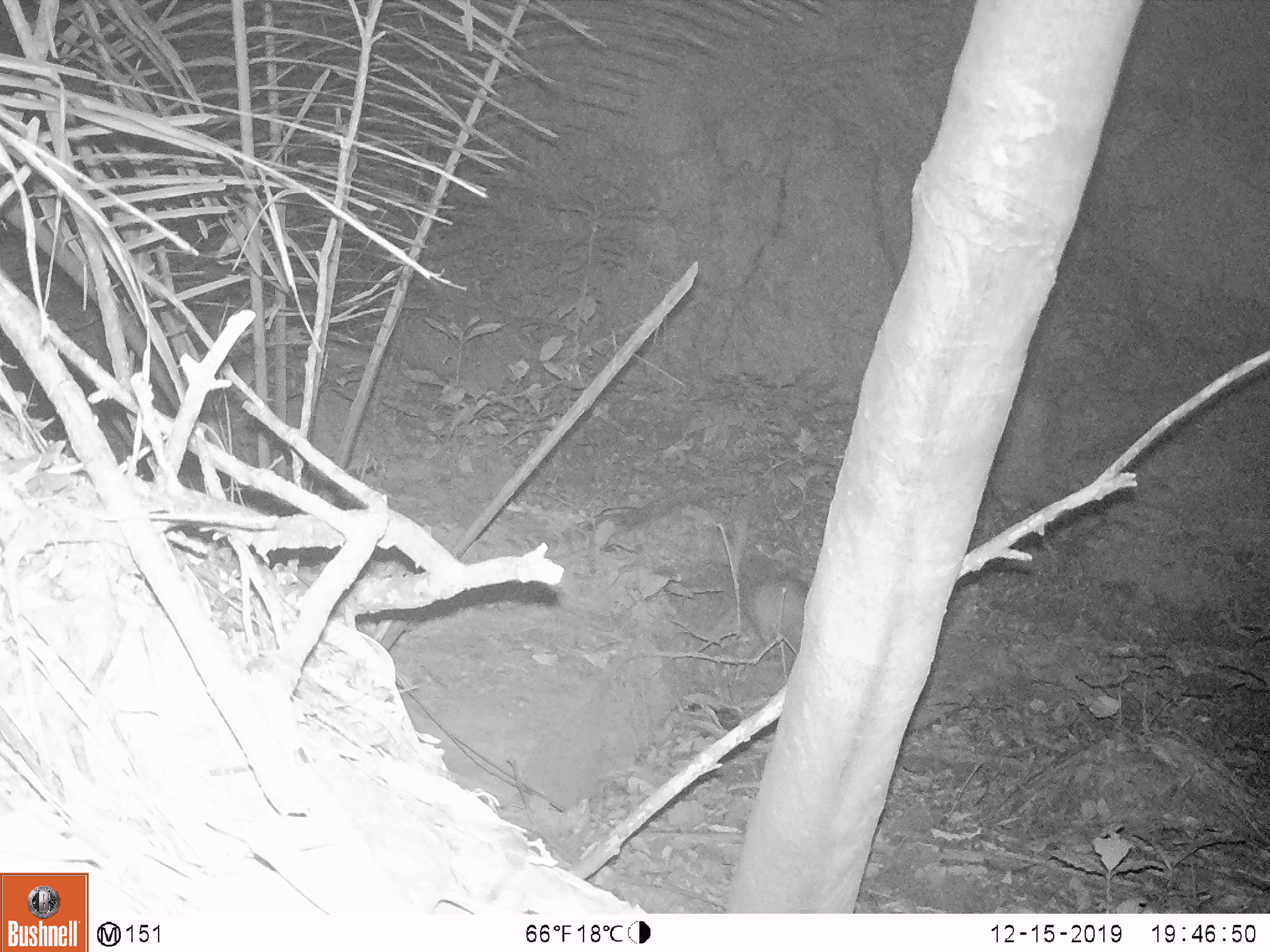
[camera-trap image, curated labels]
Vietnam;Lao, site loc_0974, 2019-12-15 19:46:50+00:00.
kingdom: Animalia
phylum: Chordata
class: Mammalia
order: Rodentia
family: Hystricidae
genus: Atherurus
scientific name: Atherurus macrourus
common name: asiatic brush-tailed porcupine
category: asiatic brush tailed porcupine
Asiatic brush tailed porcupine (asiatic brush-tailed porcupine) (Atherurus macrourus). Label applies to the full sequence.